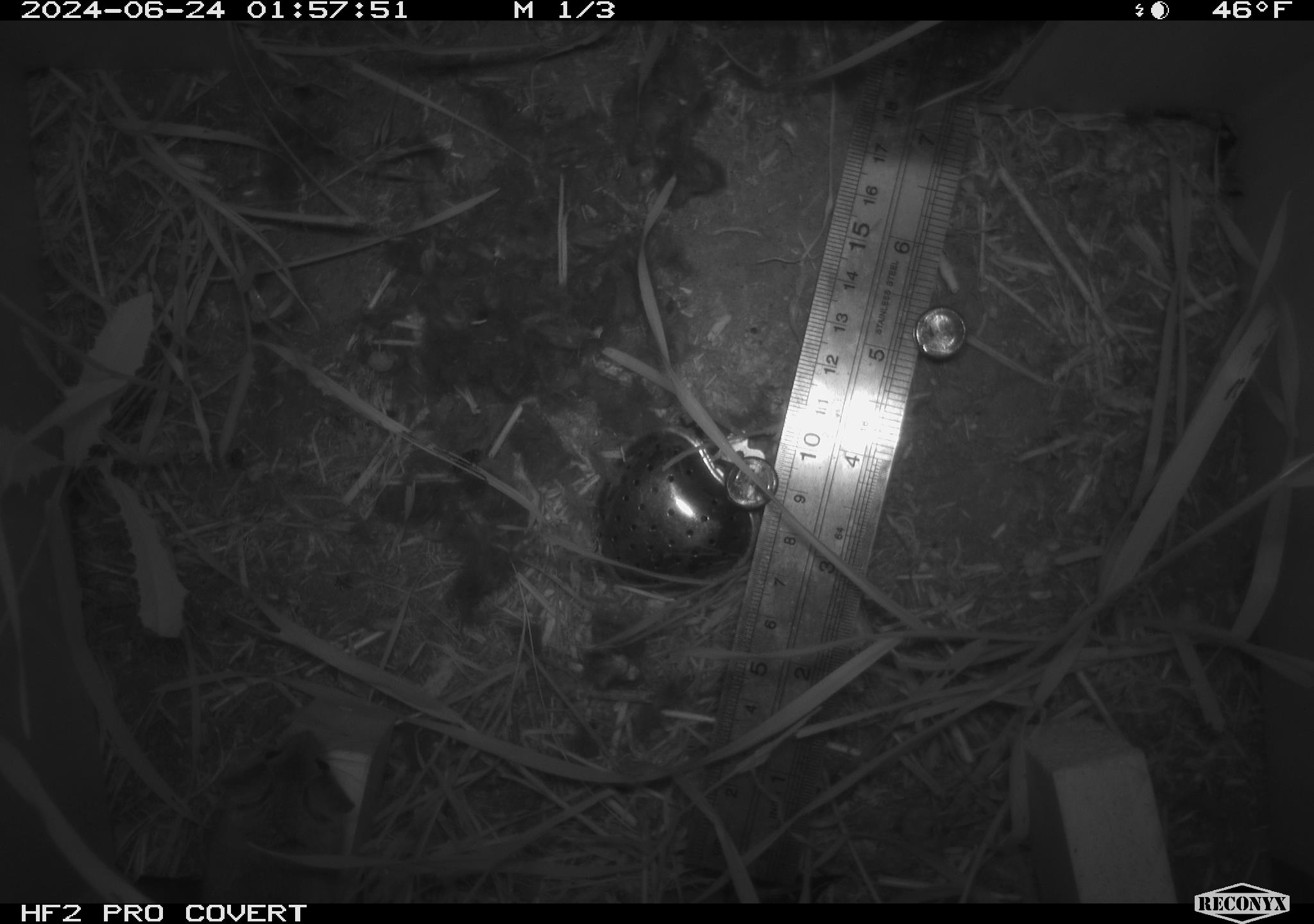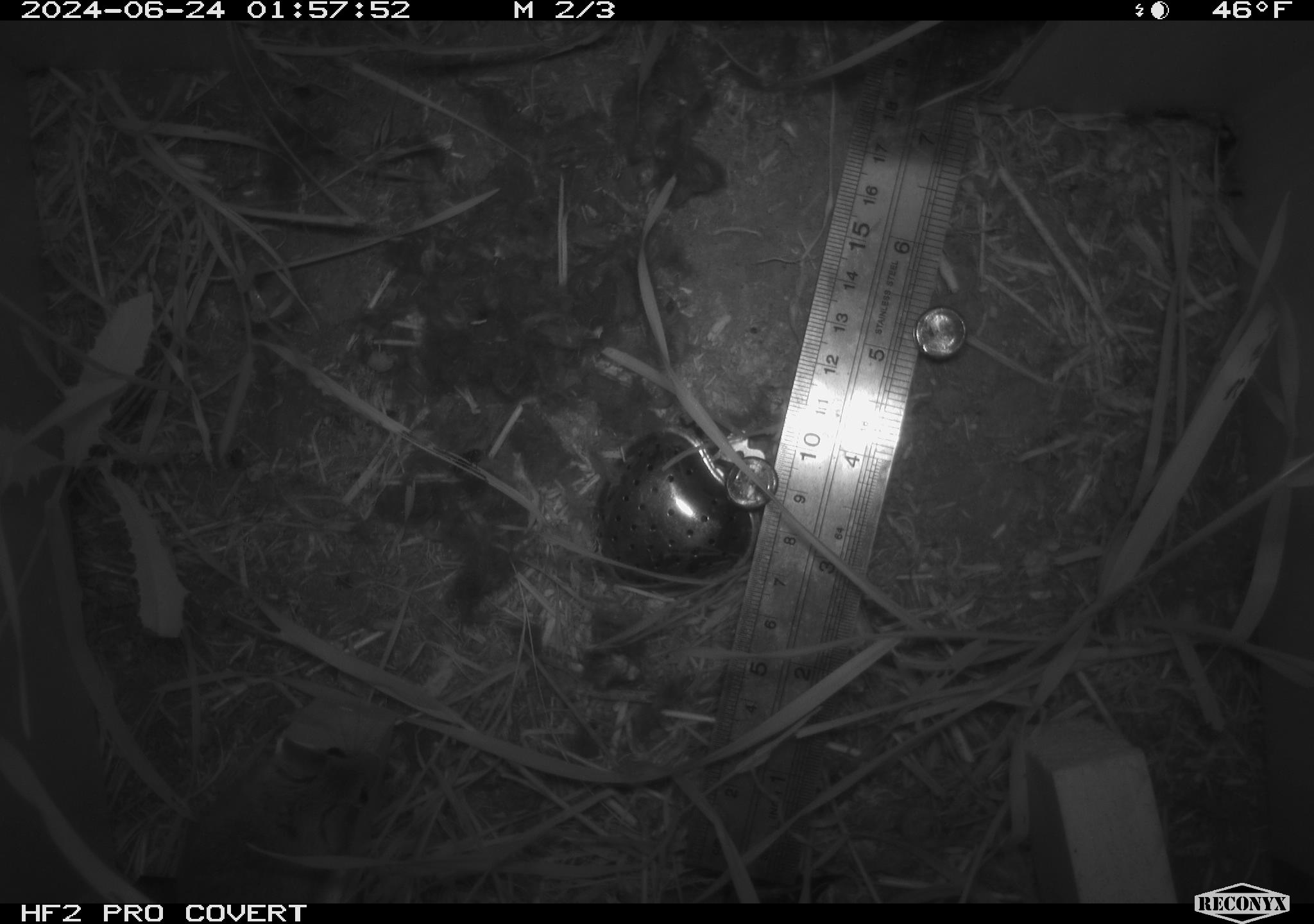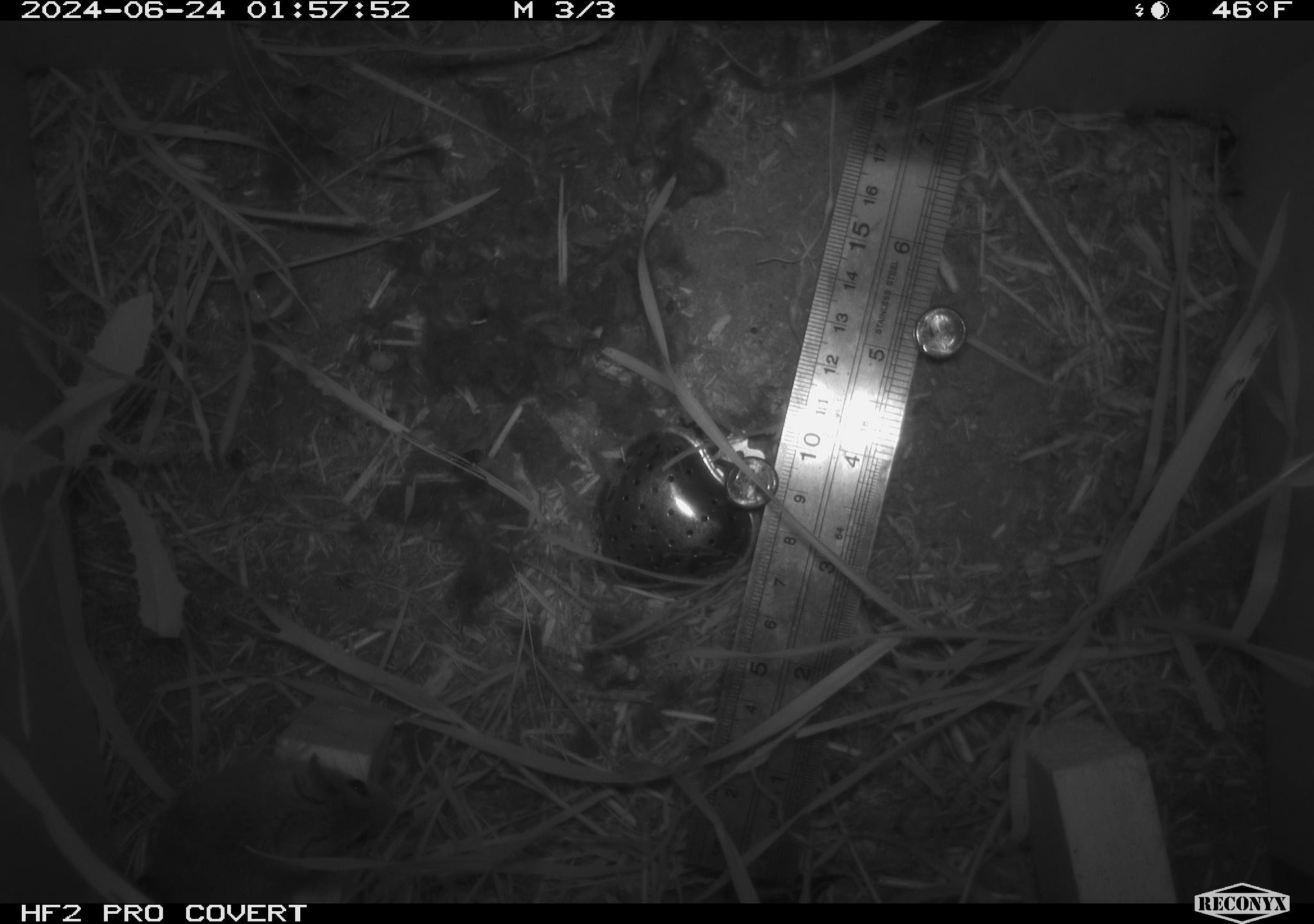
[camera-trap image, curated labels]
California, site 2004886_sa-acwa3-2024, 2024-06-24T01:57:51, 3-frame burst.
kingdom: Animalia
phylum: Chordata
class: Mammalia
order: Rodentia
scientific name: Rodentia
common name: mouse species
Mouse species (Rodentia).